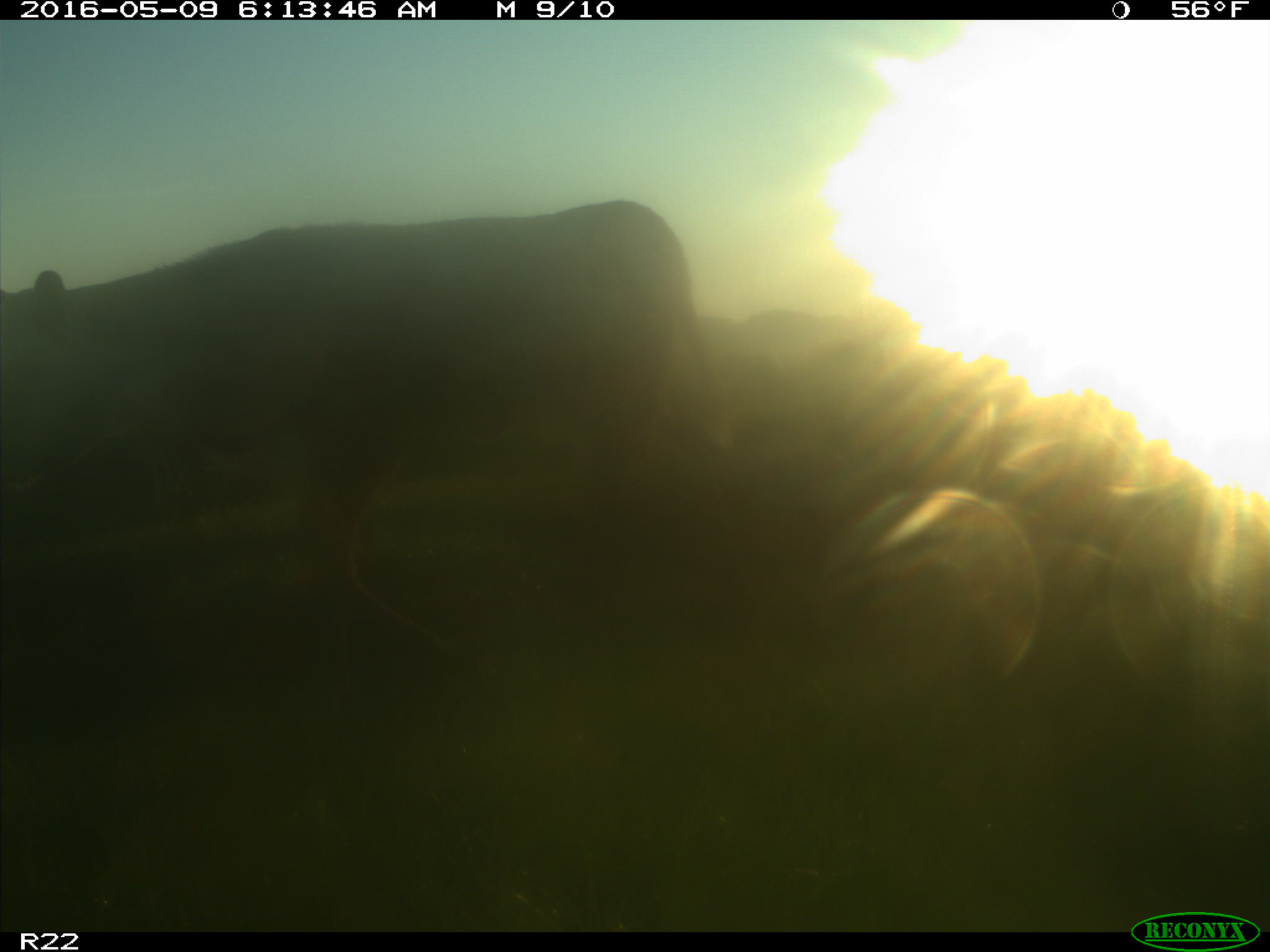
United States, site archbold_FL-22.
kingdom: Animalia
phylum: Chordata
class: Mammalia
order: Artiodactyla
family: Bovidae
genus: Bos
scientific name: Bos taurus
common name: domestic cow